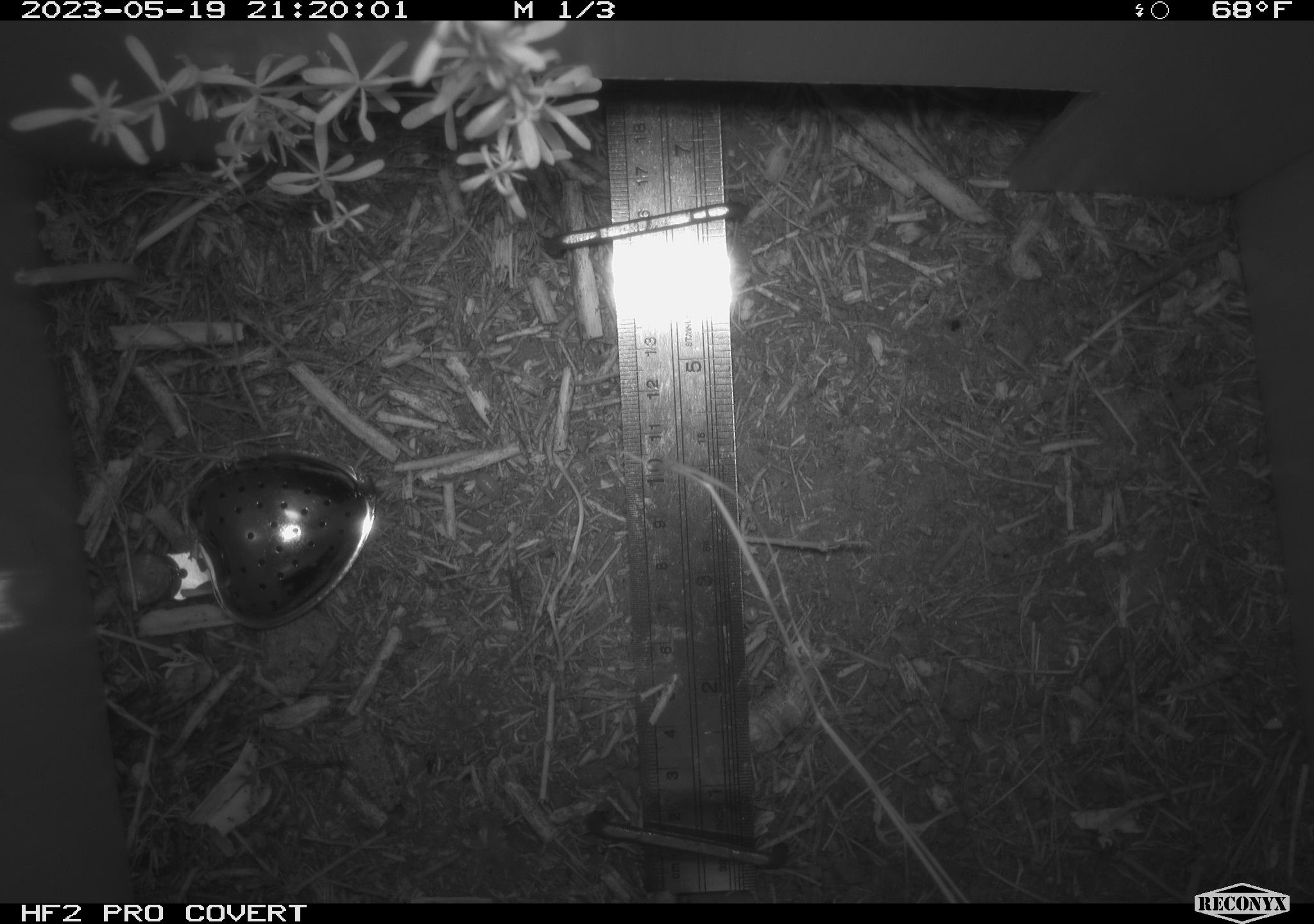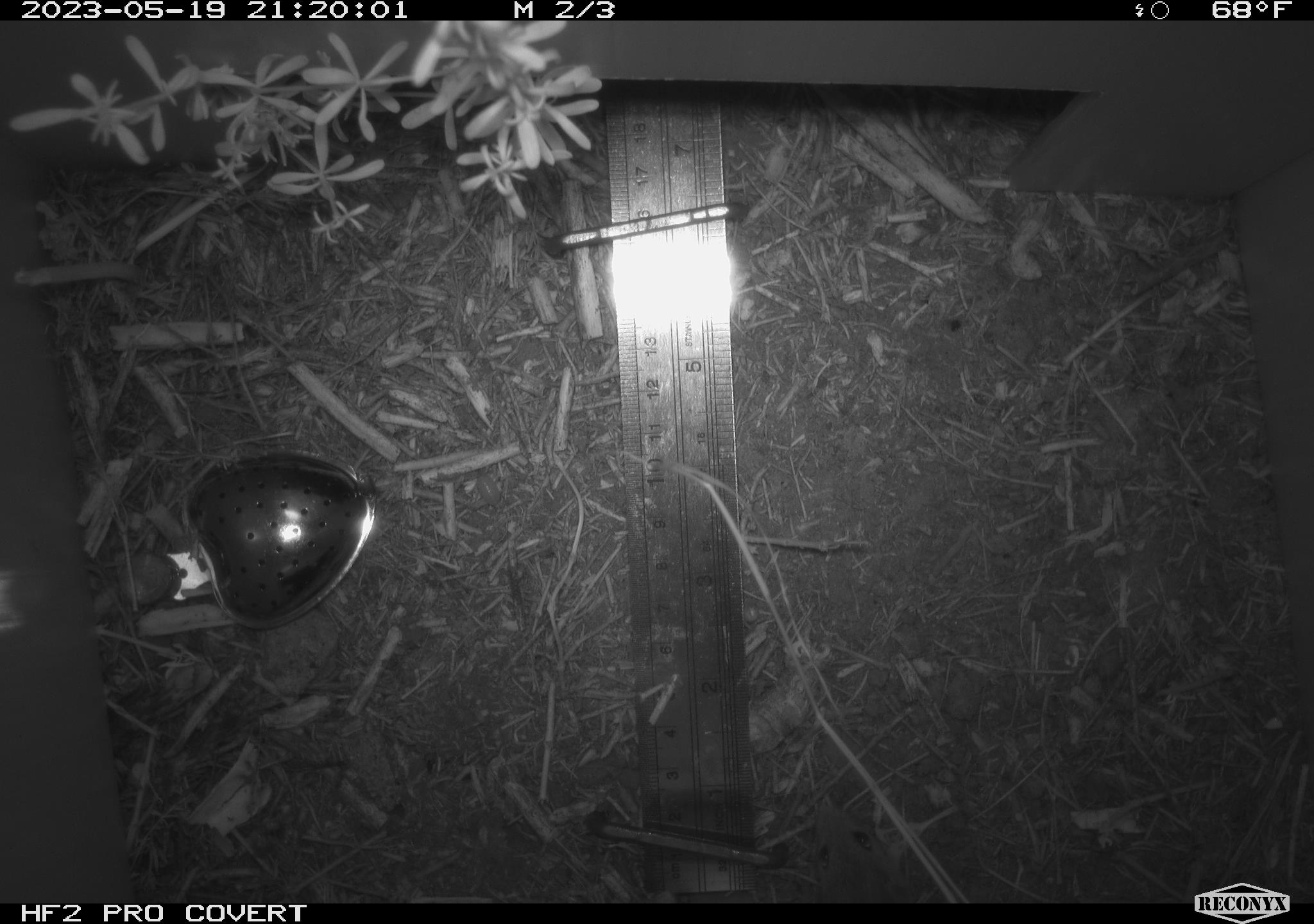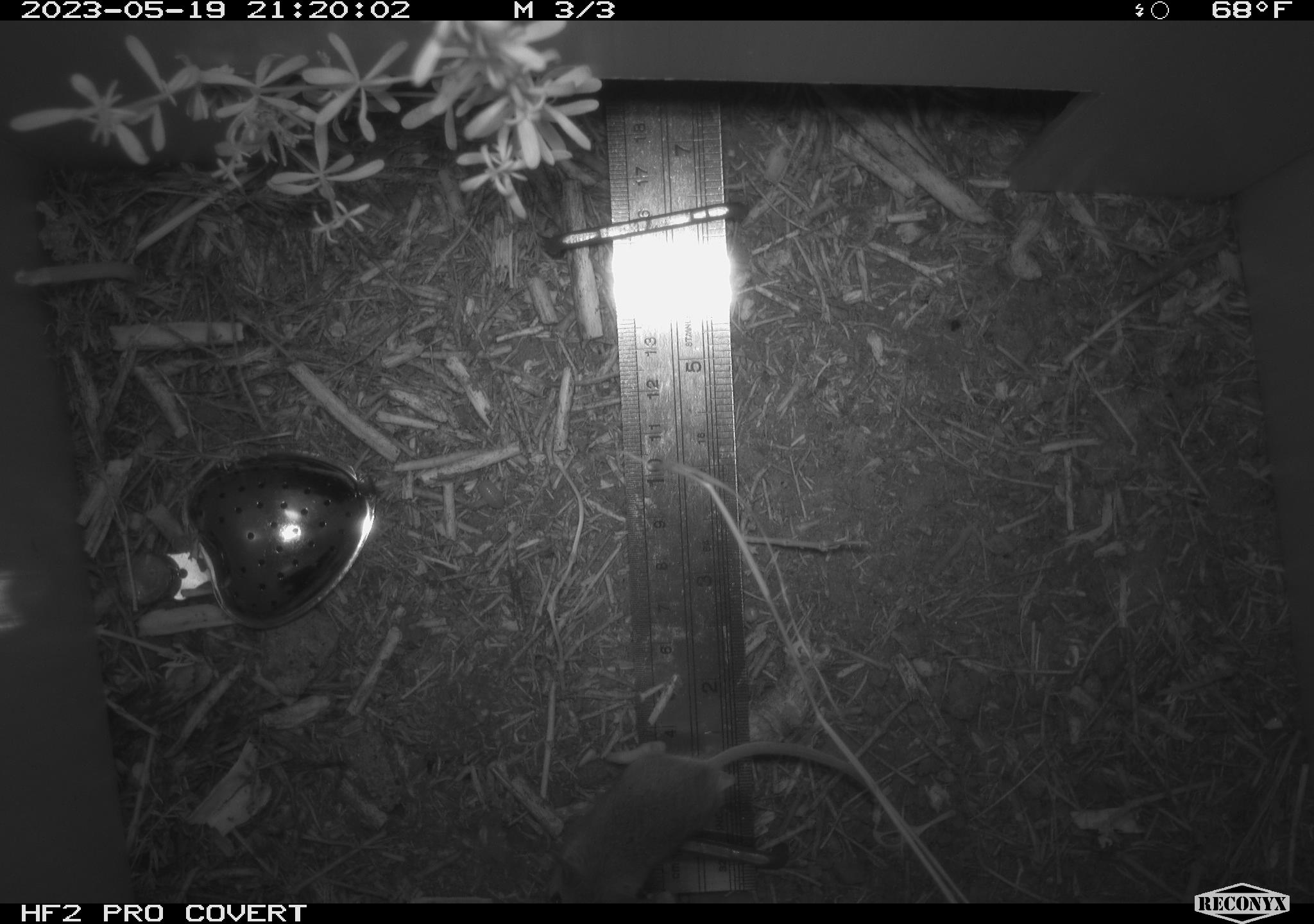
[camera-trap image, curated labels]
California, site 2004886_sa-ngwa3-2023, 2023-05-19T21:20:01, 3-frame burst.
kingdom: Animalia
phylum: Chordata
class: Mammalia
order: Rodentia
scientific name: Rodentia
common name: mouse species